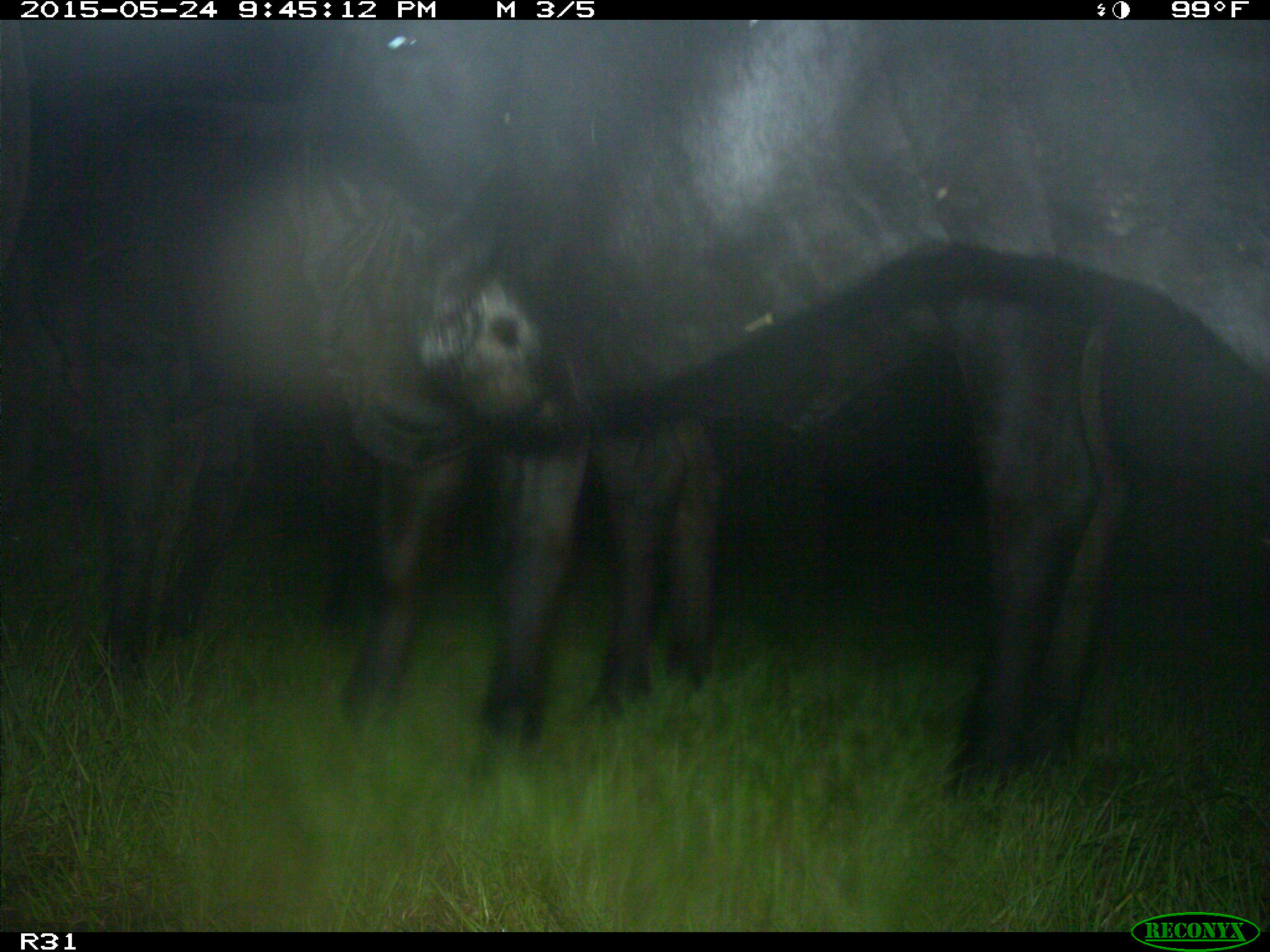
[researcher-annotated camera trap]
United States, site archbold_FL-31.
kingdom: Animalia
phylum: Chordata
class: Mammalia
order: Artiodactyla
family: Bovidae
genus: Bos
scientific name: Bos taurus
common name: domestic cow